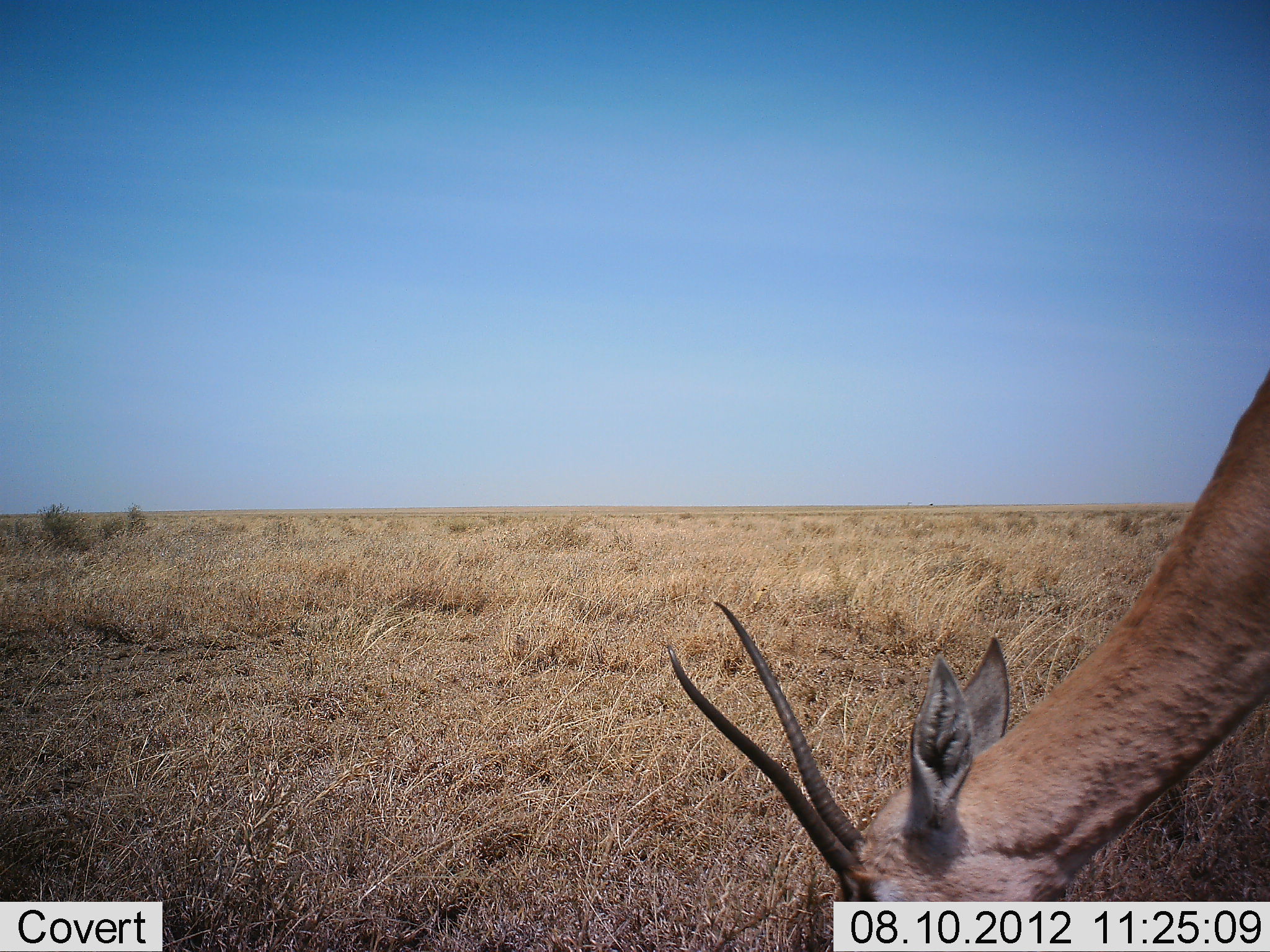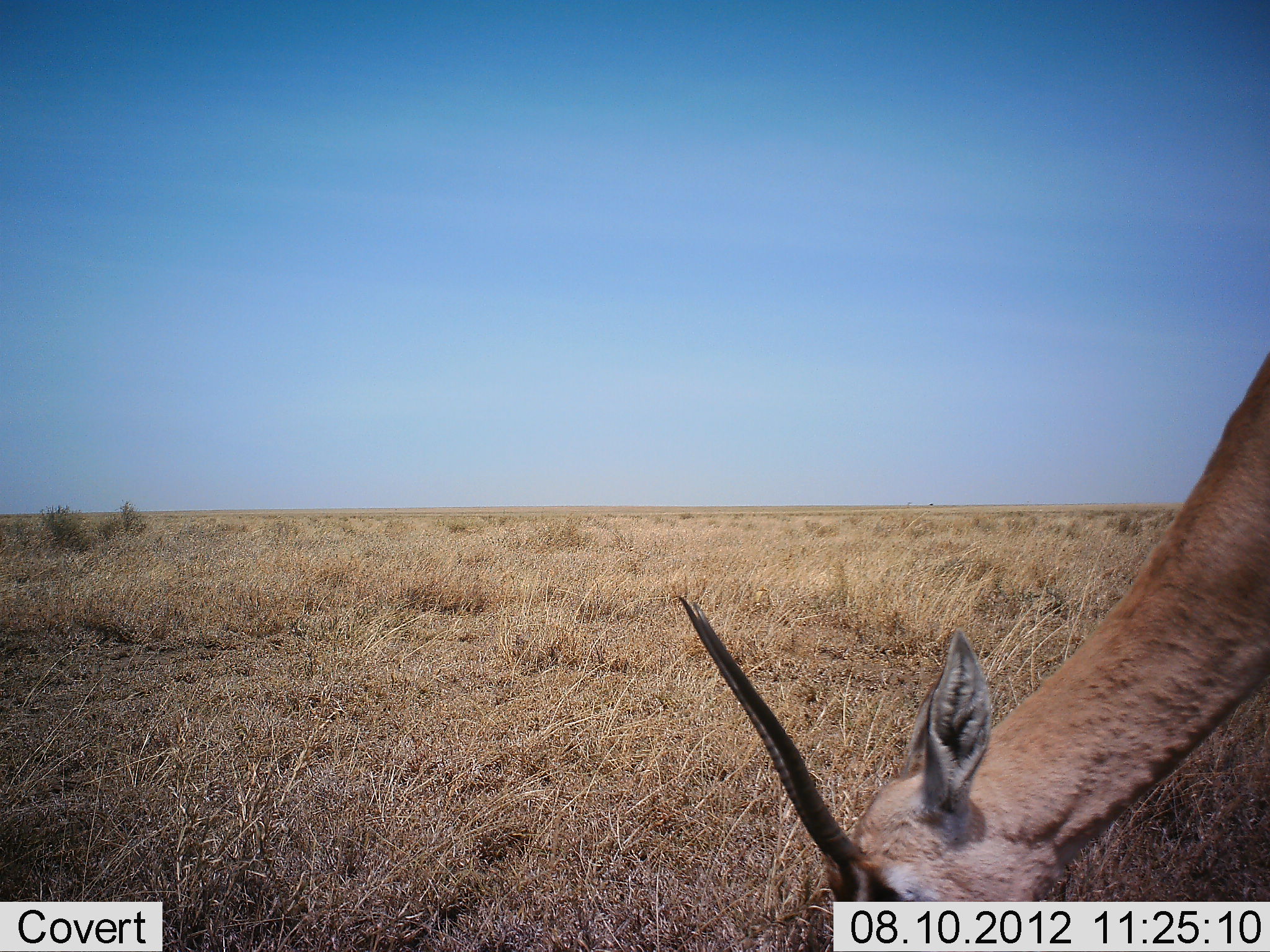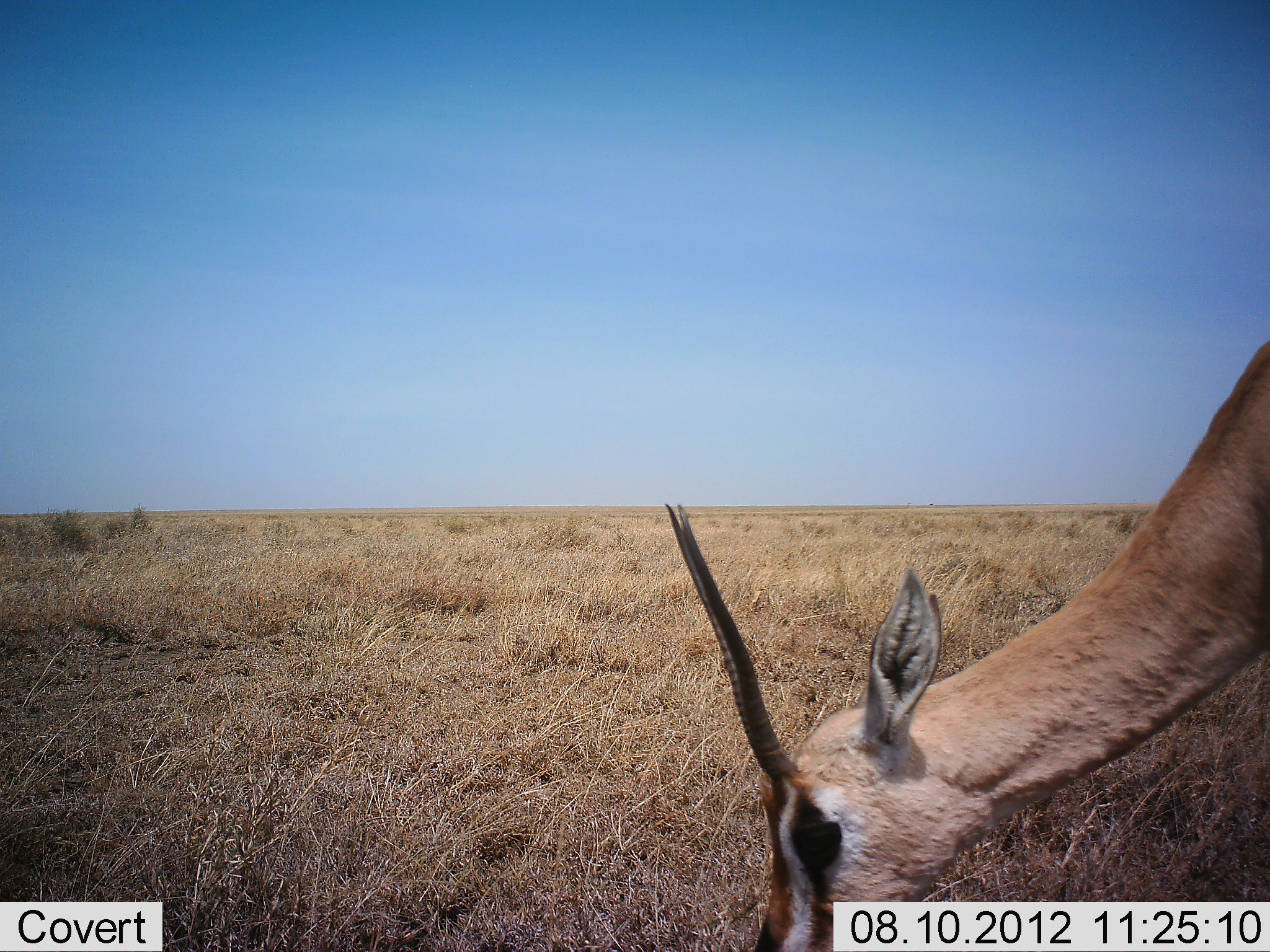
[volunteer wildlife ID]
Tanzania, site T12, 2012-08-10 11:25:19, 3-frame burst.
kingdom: Animalia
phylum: Chordata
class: Mammalia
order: Artiodactyla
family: Bovidae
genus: Nanger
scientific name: Nanger granti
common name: grant's gazelle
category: gazellegrants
Gazellegrants (grant's gazelle) (Nanger granti), count 1. Behavior (volunteer vote fractions): standing 0%, resting 0%, moving 0%, interacting 0%. Young present (vote fraction): 0%. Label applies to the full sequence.